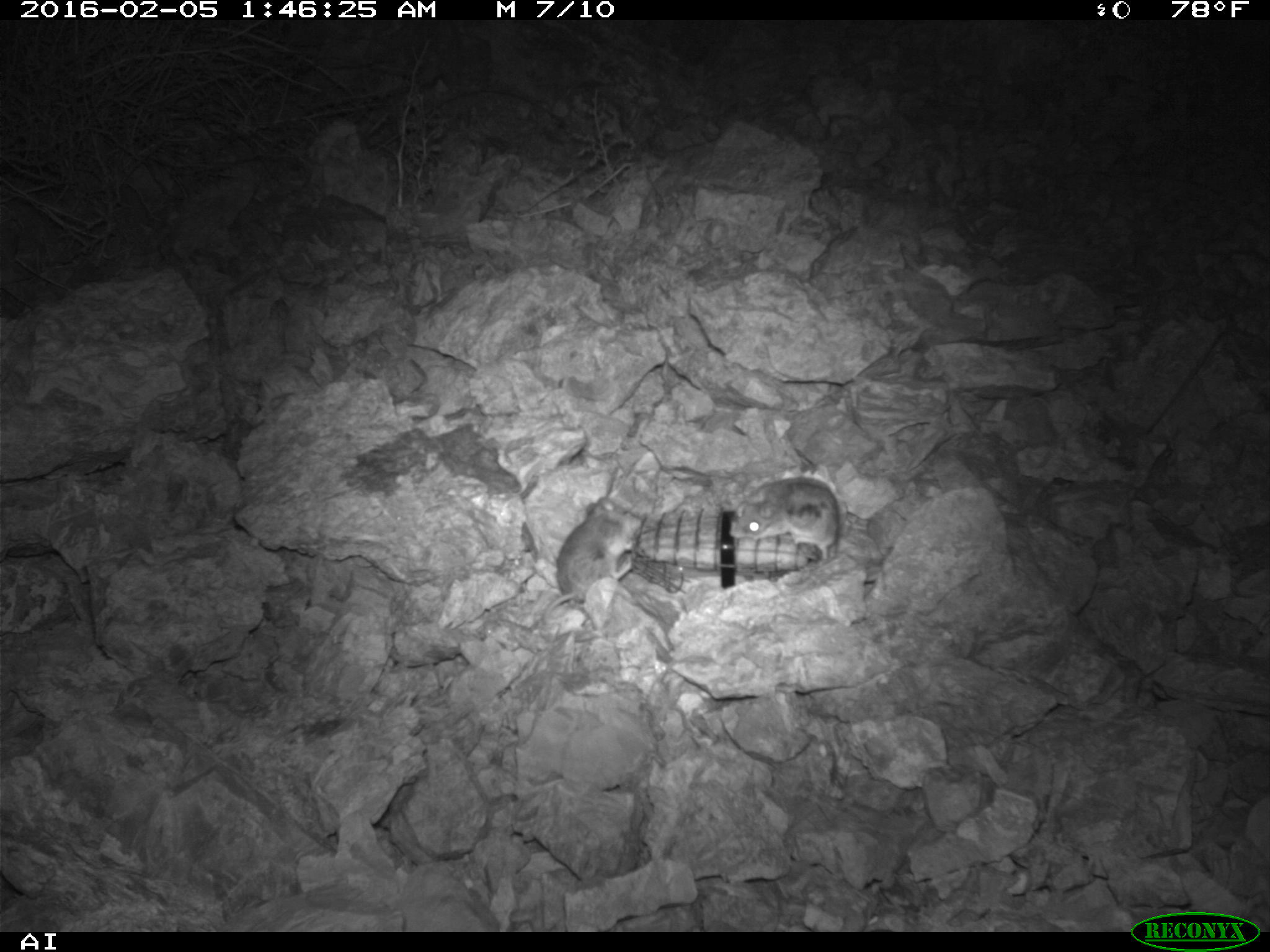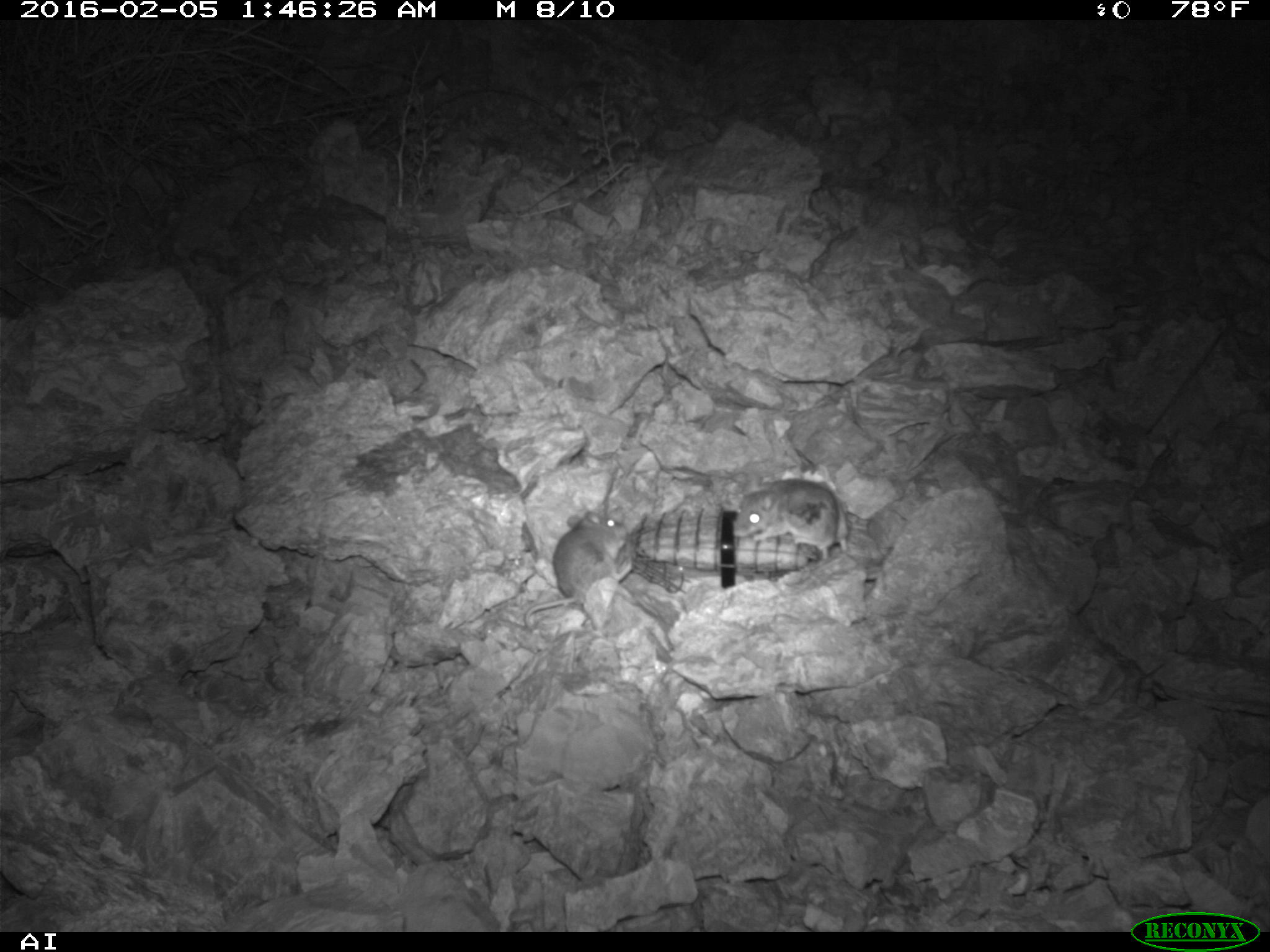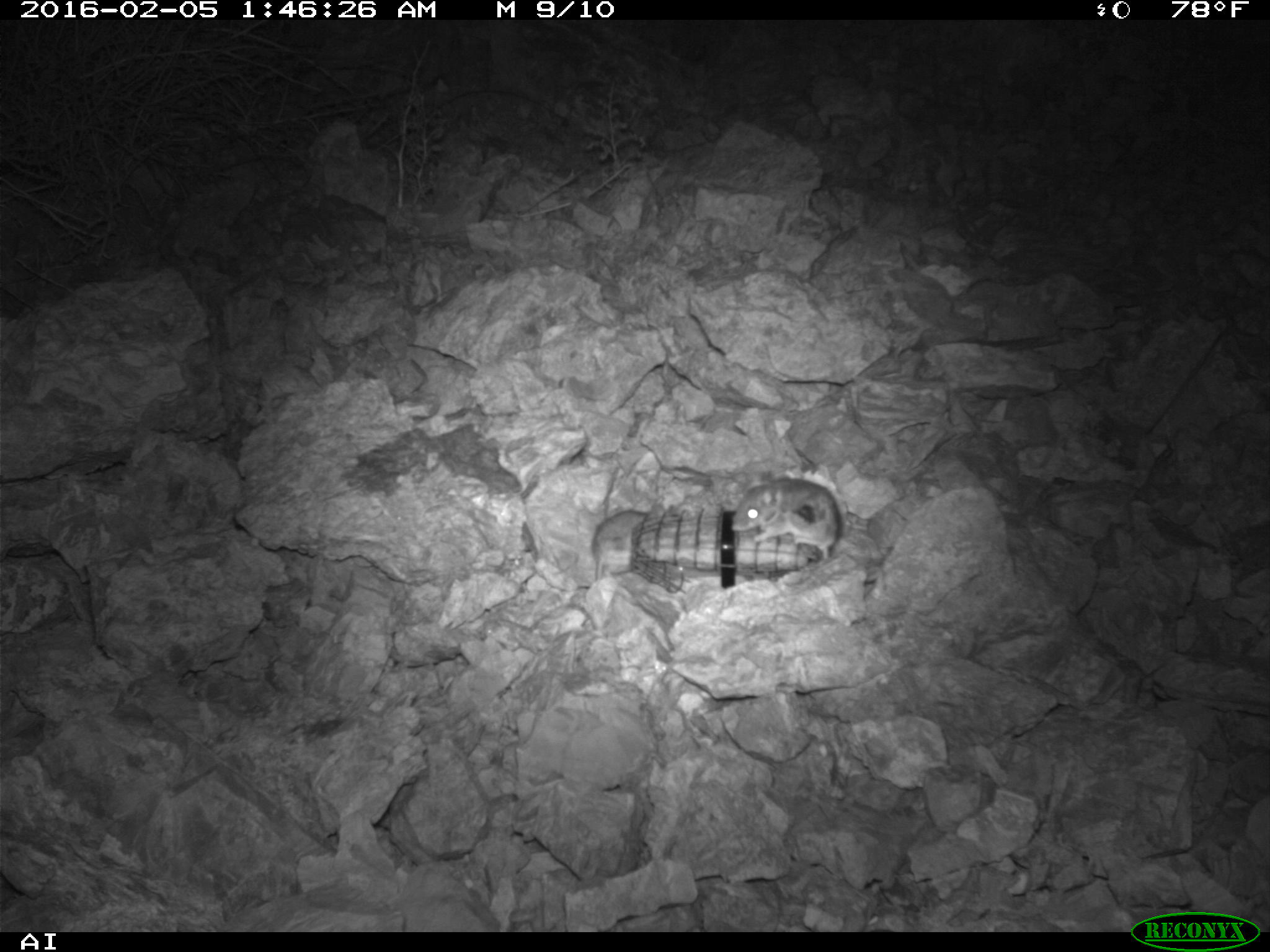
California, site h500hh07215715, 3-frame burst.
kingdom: Animalia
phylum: Chordata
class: Mammalia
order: Rodentia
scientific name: Rodentia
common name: rodent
Rodent (Rodentia).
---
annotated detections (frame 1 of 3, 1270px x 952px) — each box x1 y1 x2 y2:
rodent: 729 476 877 583; 542 495 643 620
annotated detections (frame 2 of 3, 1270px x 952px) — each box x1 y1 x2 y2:
rodent: 523 510 633 632; 730 478 847 562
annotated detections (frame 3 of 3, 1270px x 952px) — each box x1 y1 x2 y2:
rodent: 729 473 839 560; 592 510 649 580